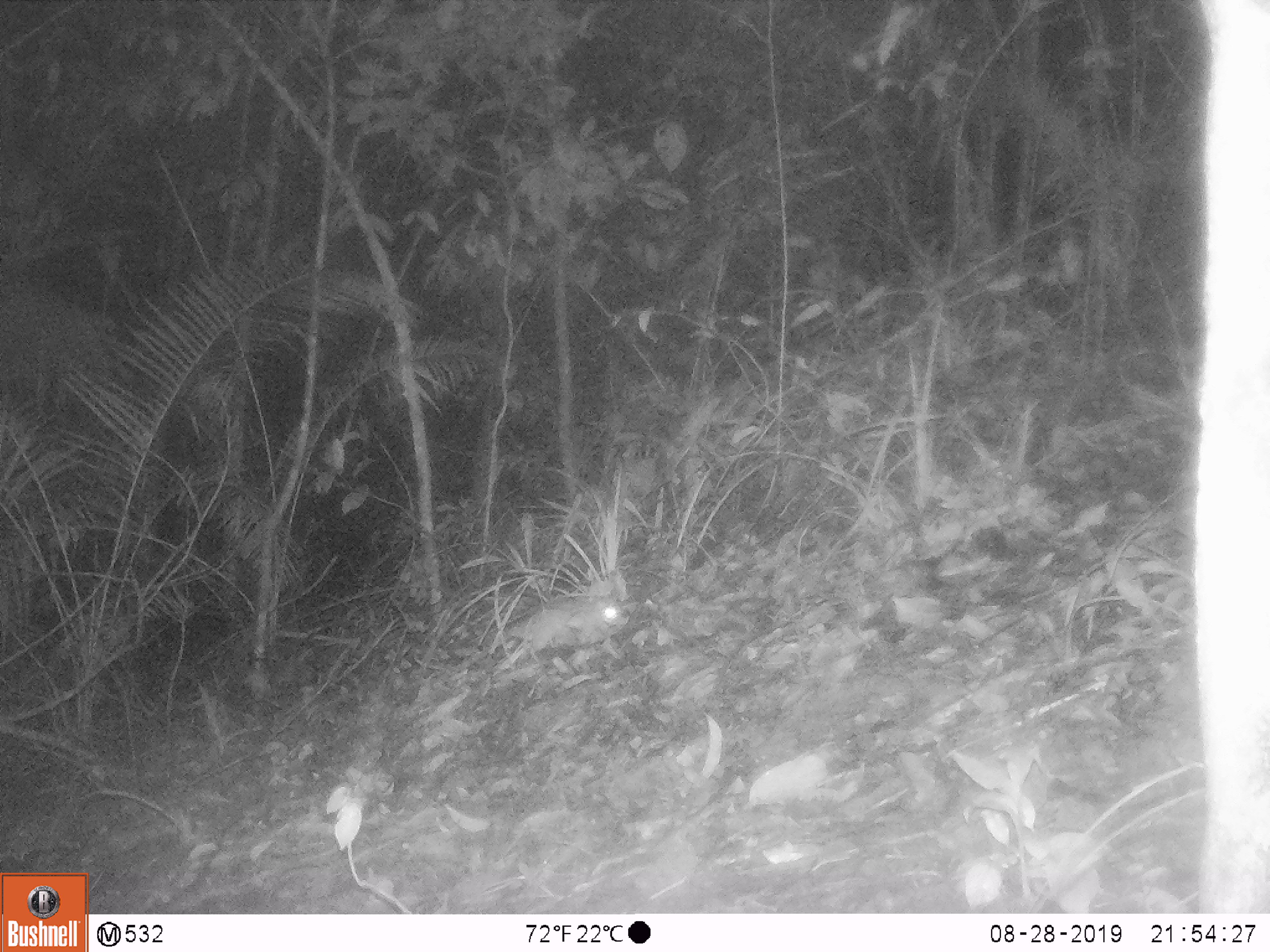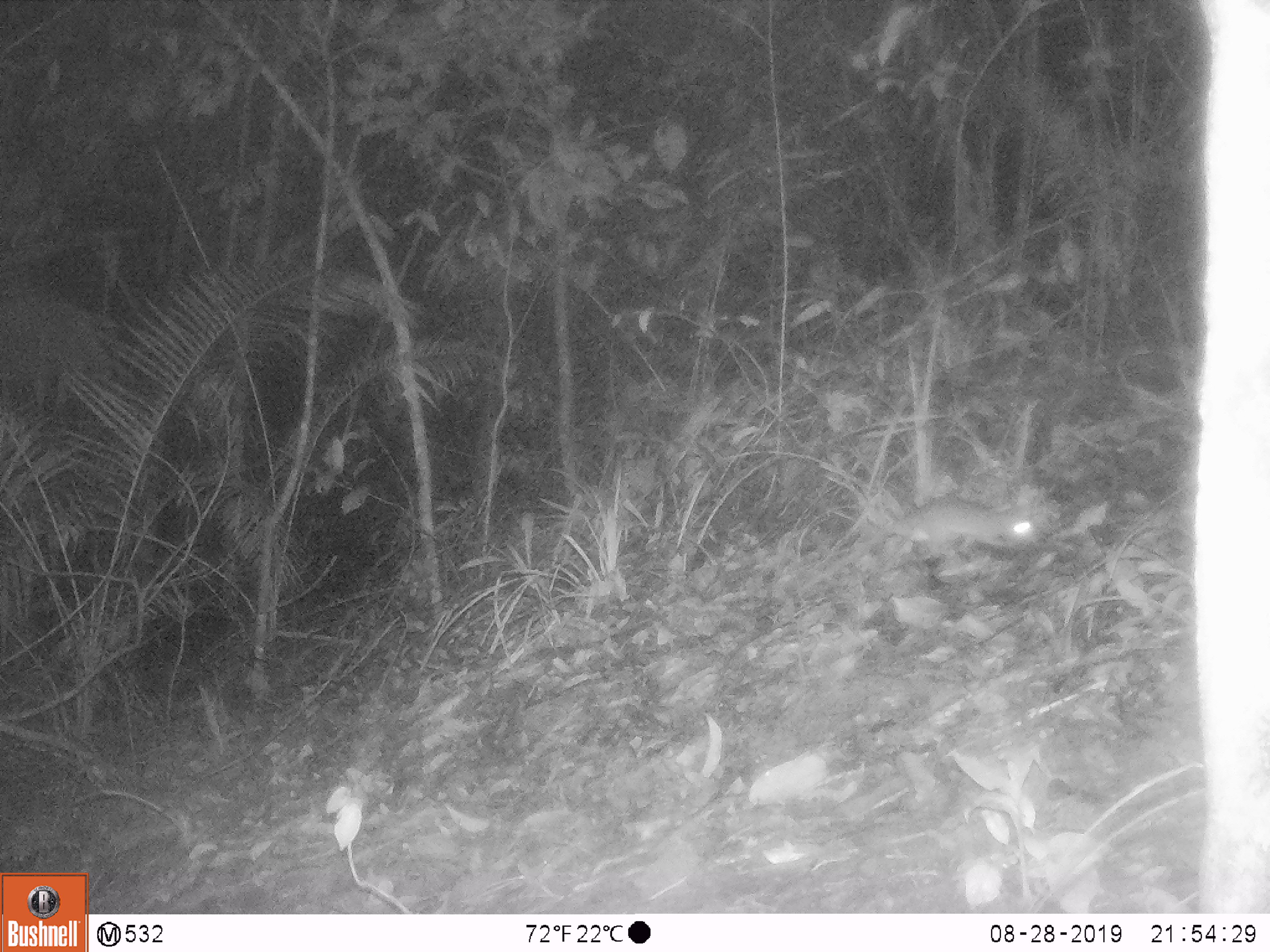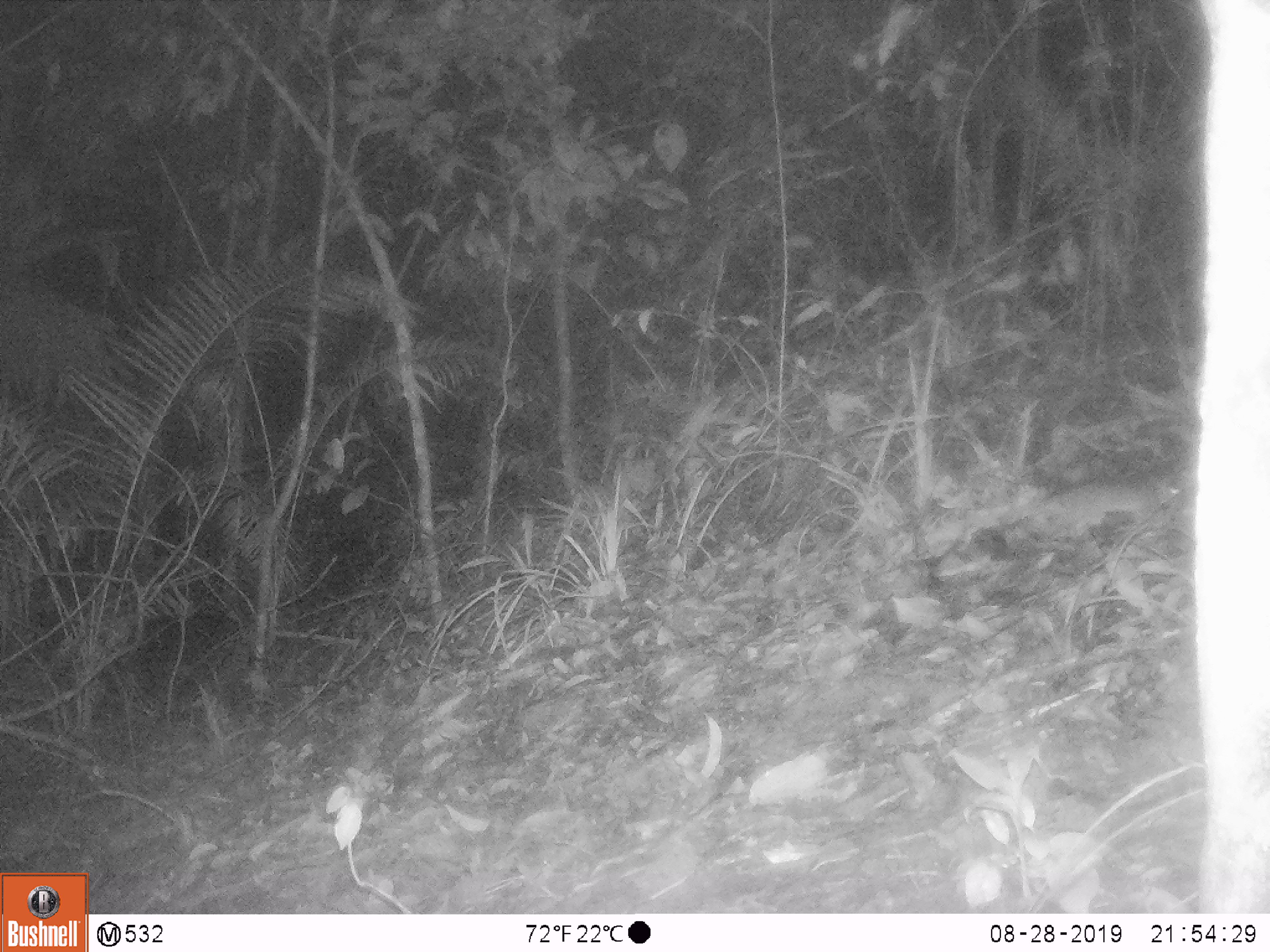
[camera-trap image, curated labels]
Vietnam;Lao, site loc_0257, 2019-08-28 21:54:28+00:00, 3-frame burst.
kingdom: Animalia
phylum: Chordata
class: Mammalia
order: Rodentia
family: Muridae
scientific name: Muridae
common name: old-world mice and rats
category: unidentified murid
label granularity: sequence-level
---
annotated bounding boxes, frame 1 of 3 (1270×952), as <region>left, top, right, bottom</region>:
unidentified murid: <region>501, 594, 629, 663</region>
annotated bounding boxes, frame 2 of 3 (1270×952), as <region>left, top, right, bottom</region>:
unidentified murid: <region>847, 482, 1044, 564</region>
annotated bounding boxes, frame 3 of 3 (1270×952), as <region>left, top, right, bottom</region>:
unidentified murid: <region>998, 463, 1190, 537</region>